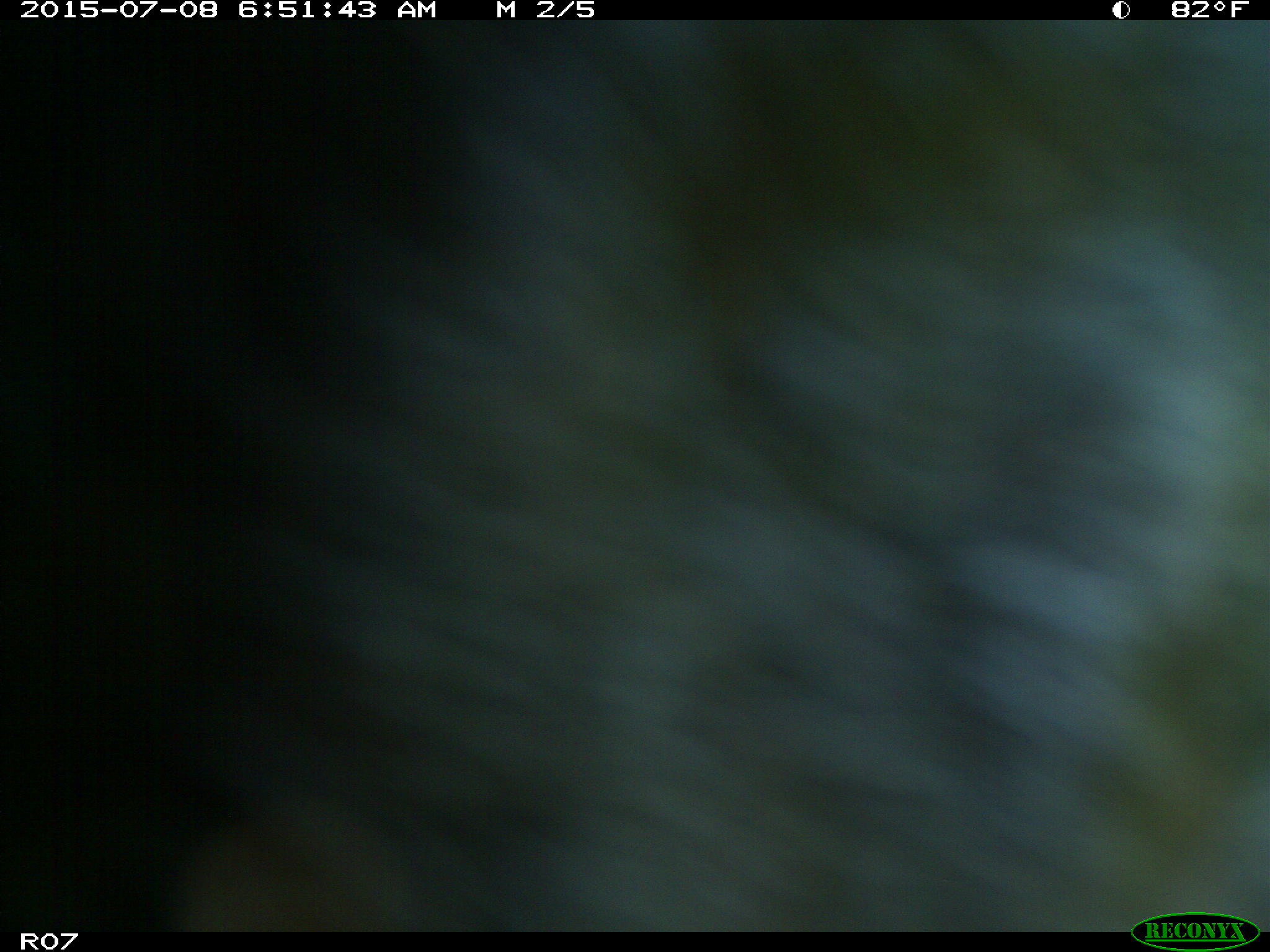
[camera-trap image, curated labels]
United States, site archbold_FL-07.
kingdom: Animalia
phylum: Chordata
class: Mammalia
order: Artiodactyla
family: Bovidae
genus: Bos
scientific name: Bos taurus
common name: domestic cow